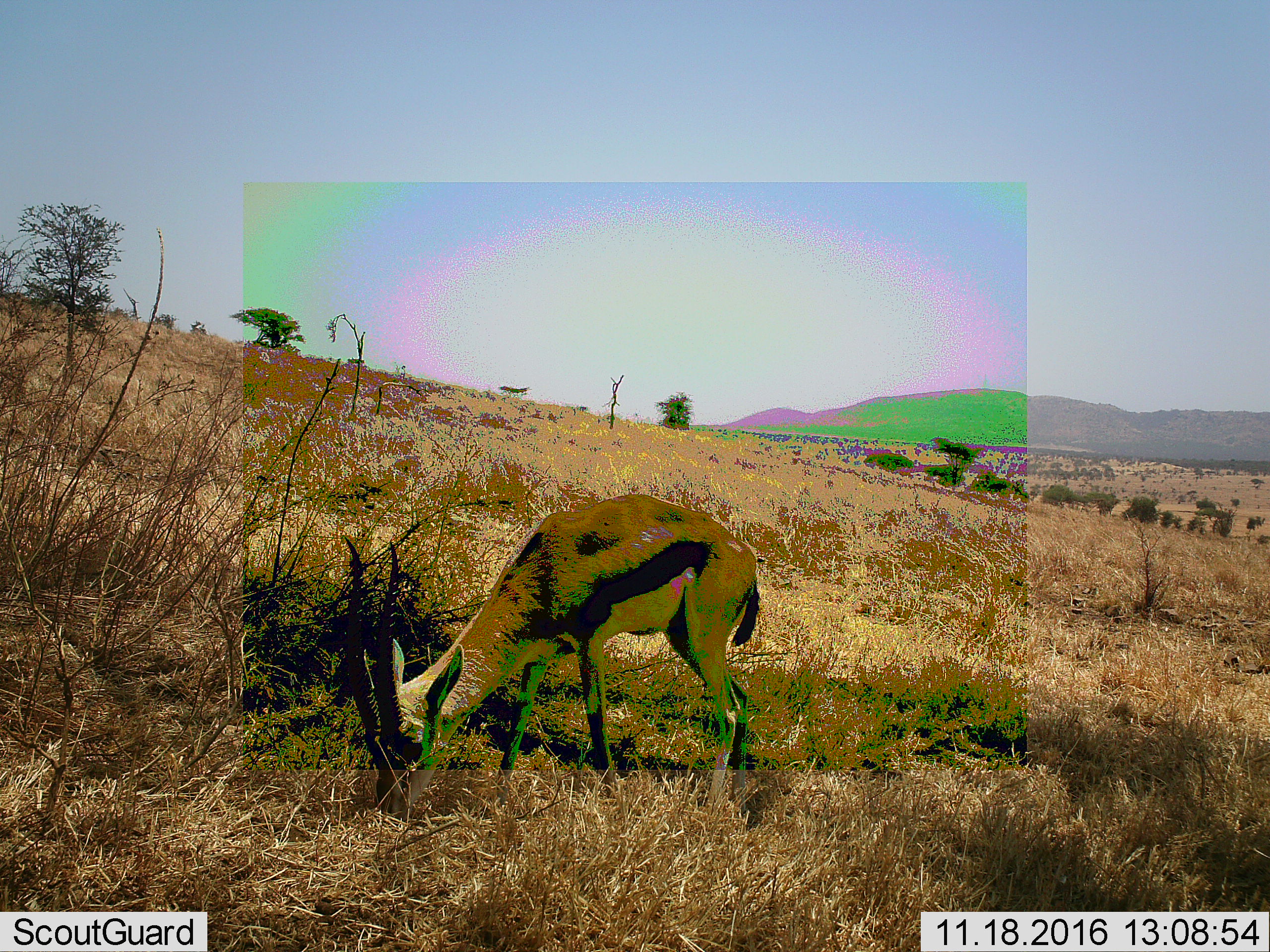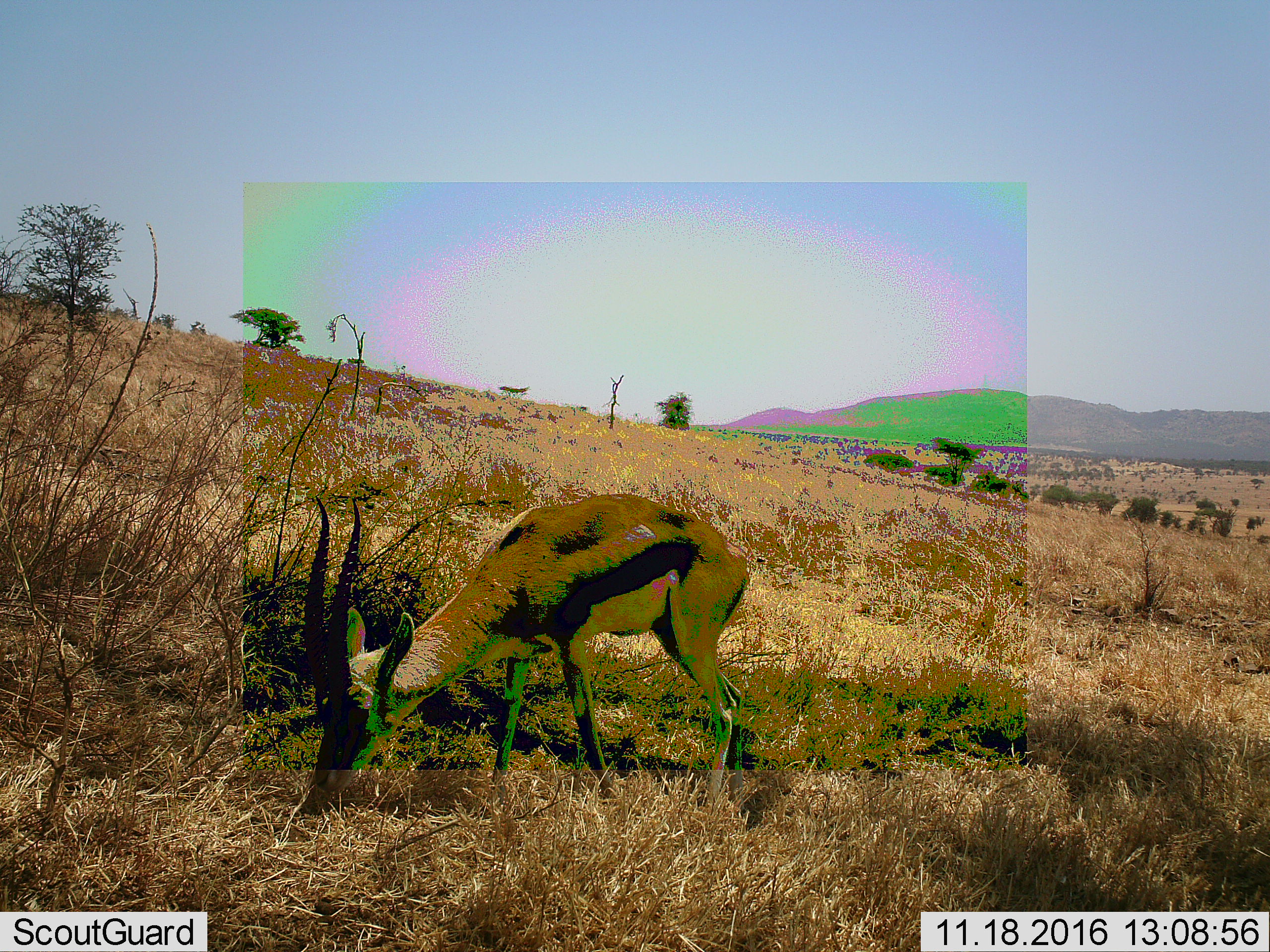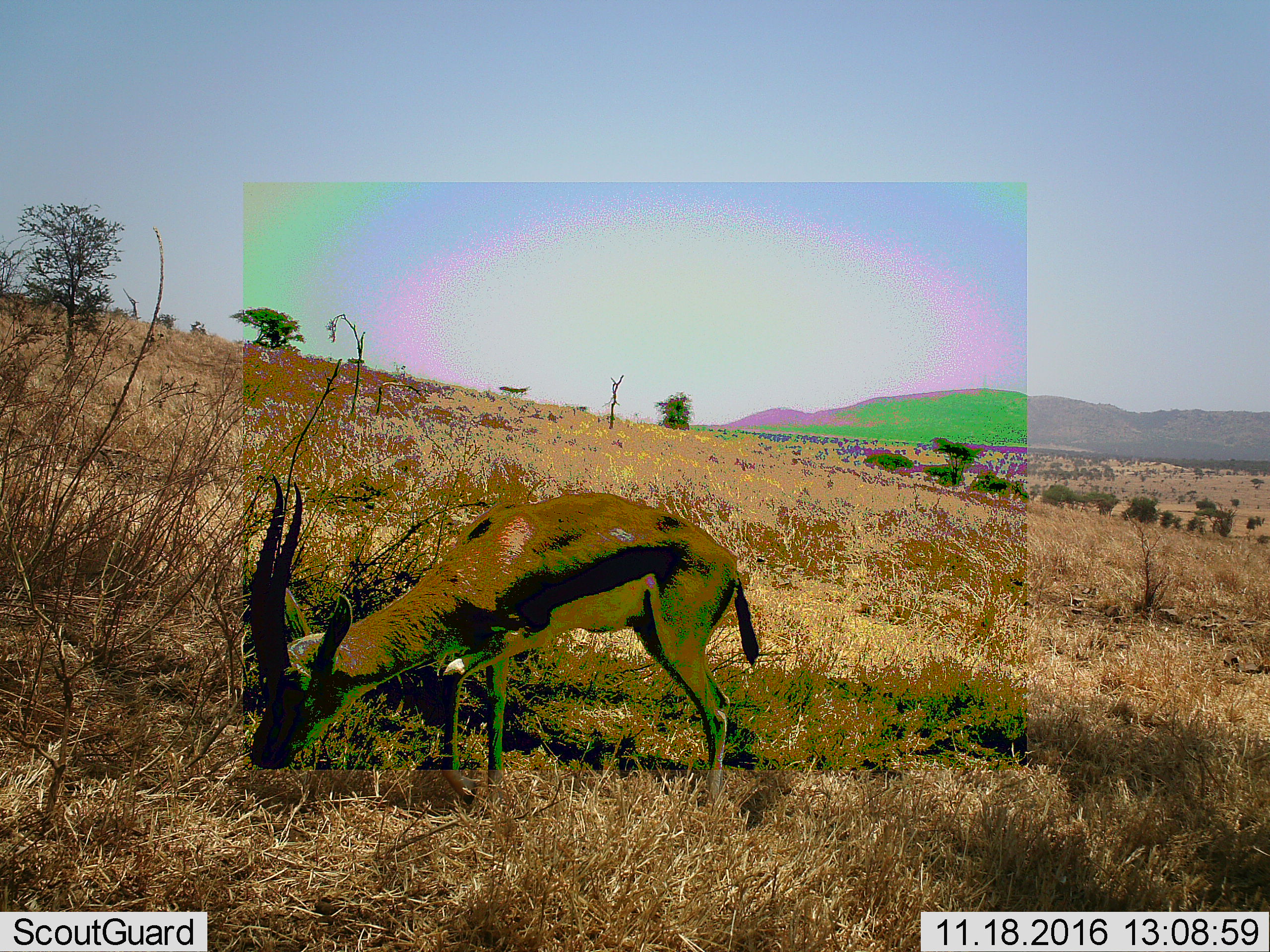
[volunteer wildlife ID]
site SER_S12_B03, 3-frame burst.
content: unidentified animal